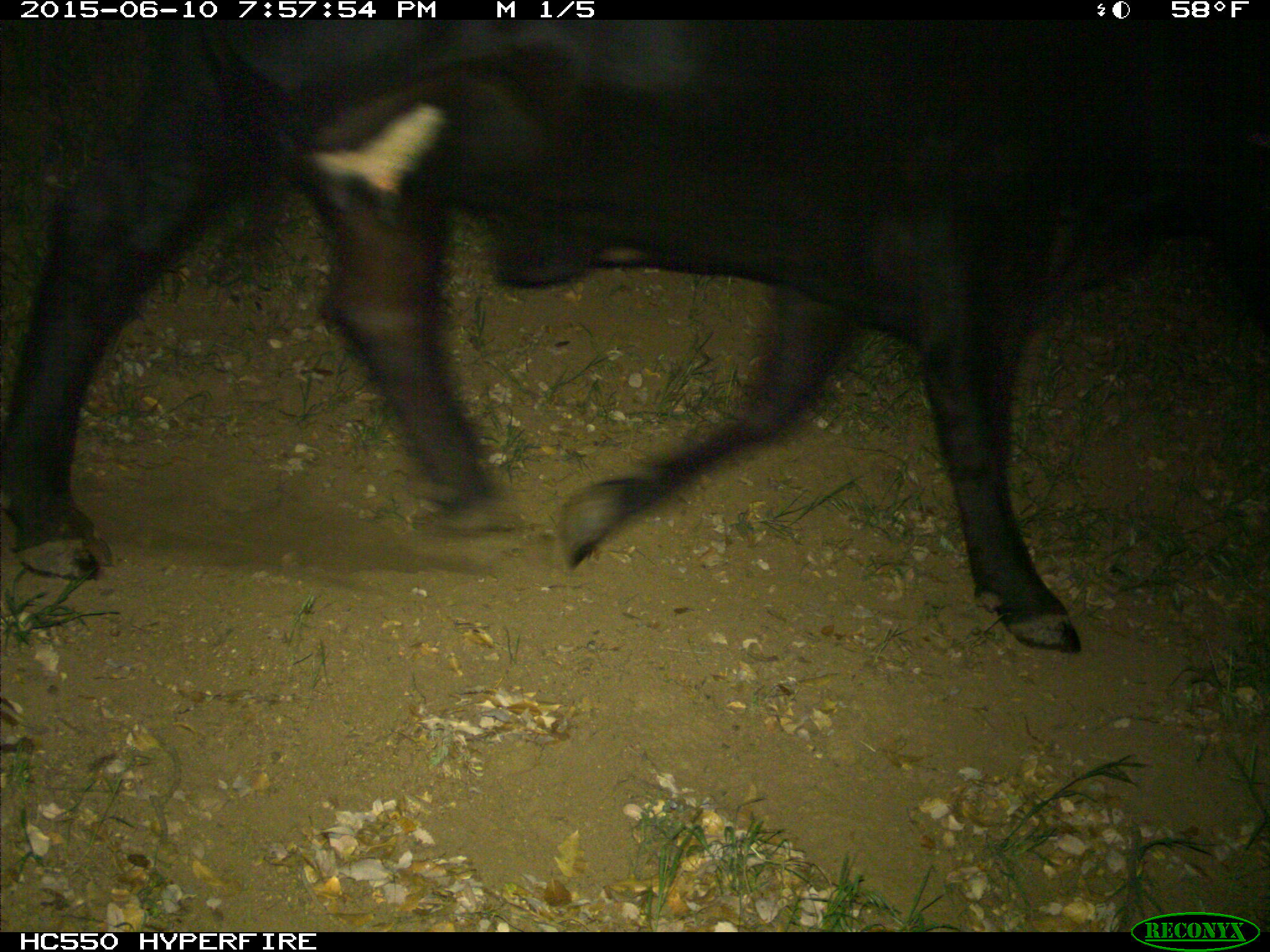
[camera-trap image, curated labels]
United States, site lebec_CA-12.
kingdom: Animalia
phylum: Chordata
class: Mammalia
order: Artiodactyla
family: Bovidae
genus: Bos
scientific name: Bos taurus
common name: domestic cow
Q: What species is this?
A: Bos taurus (domestic cow).